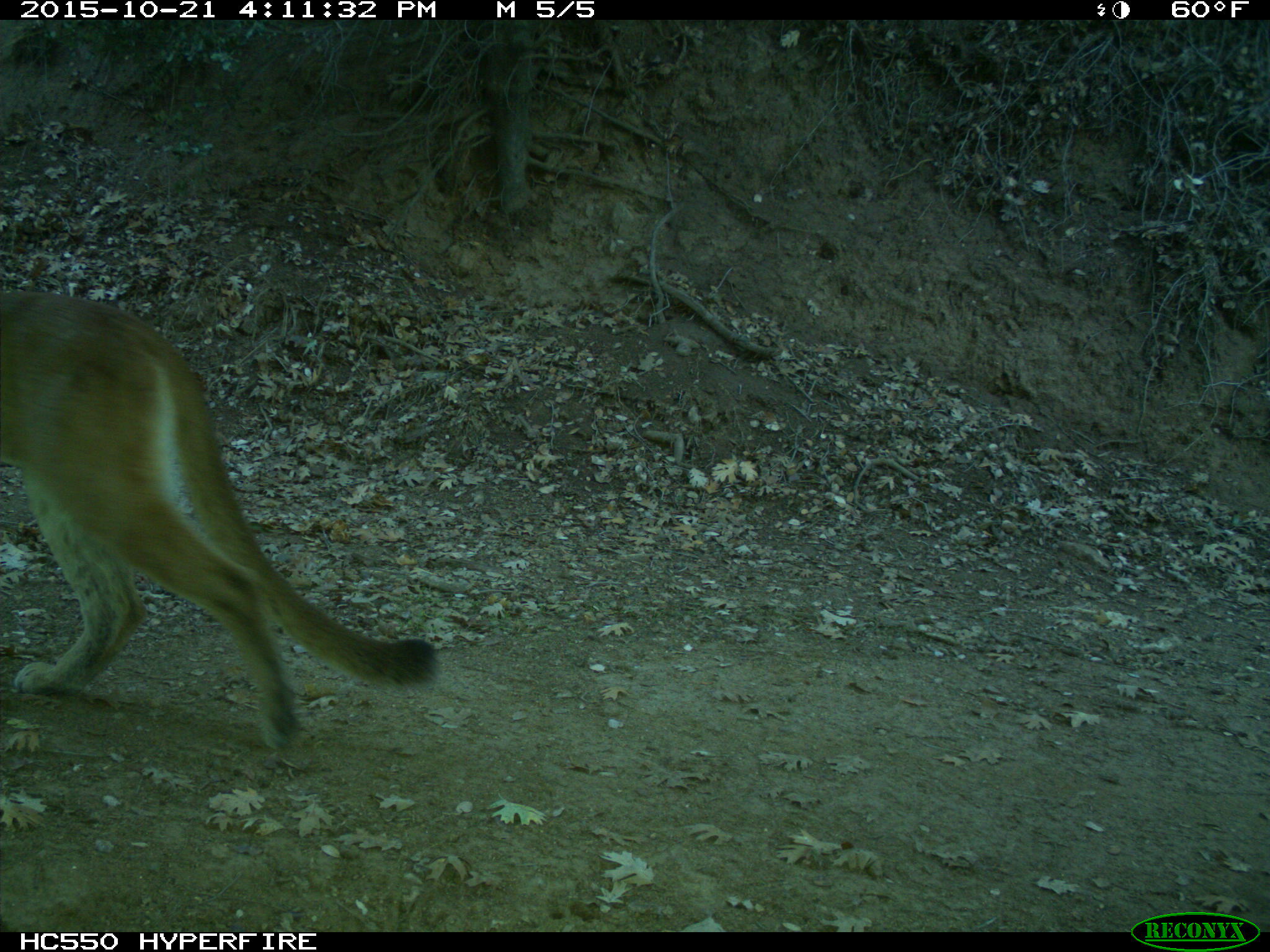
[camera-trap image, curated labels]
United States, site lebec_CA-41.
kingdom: Animalia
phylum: Chordata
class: Mammalia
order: Carnivora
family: Felidae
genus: Puma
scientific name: Puma concolor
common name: mountain lion